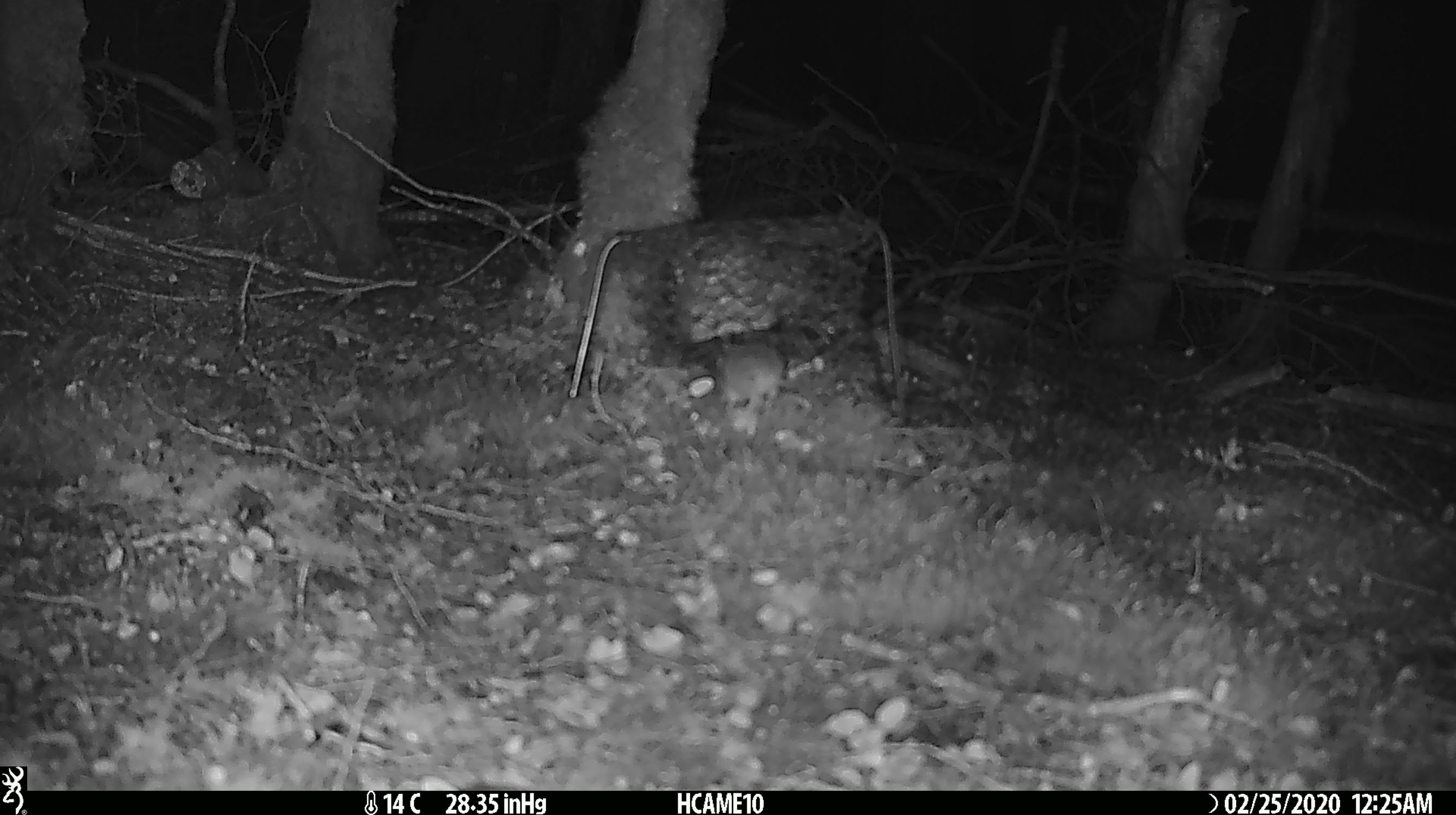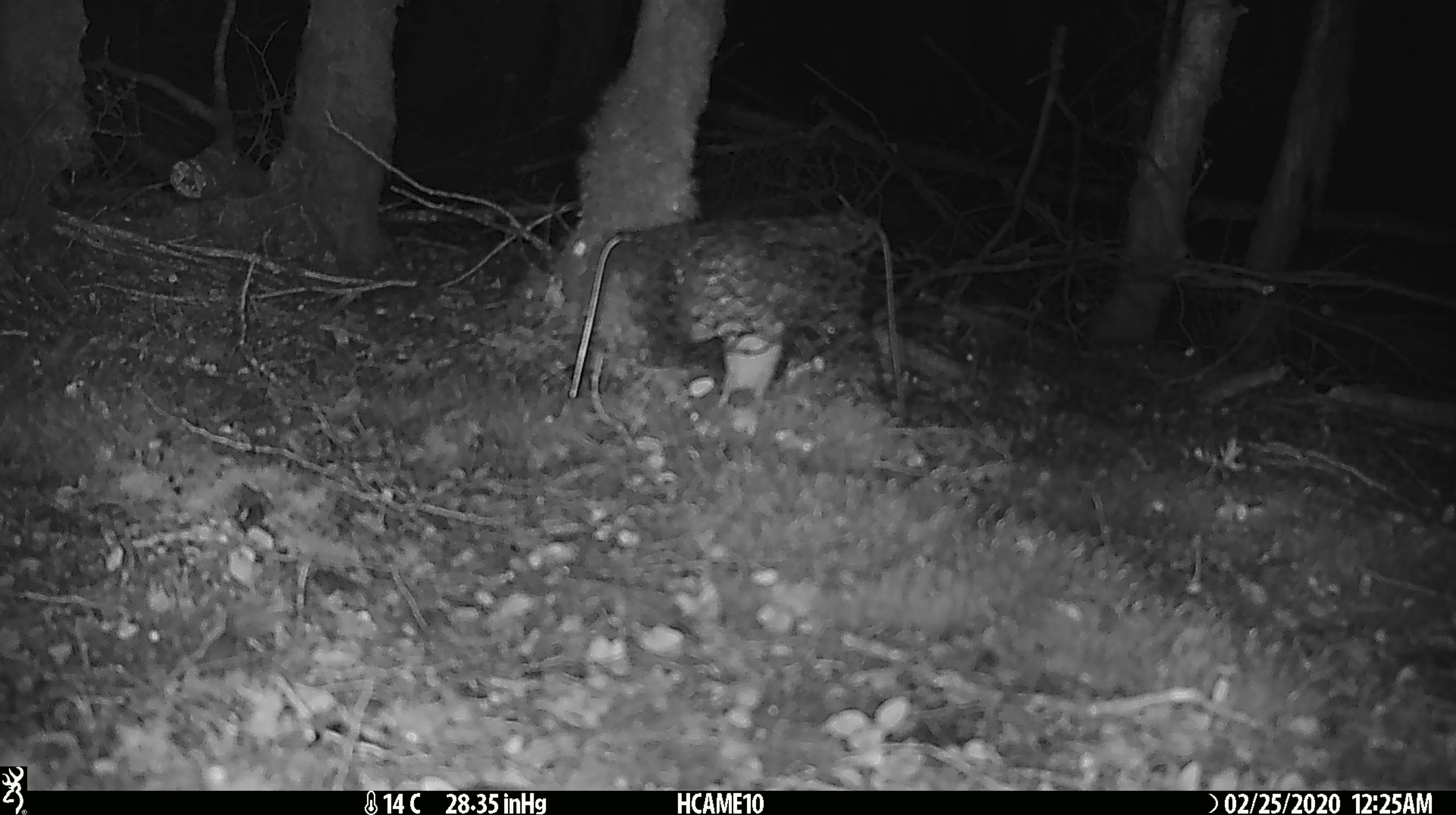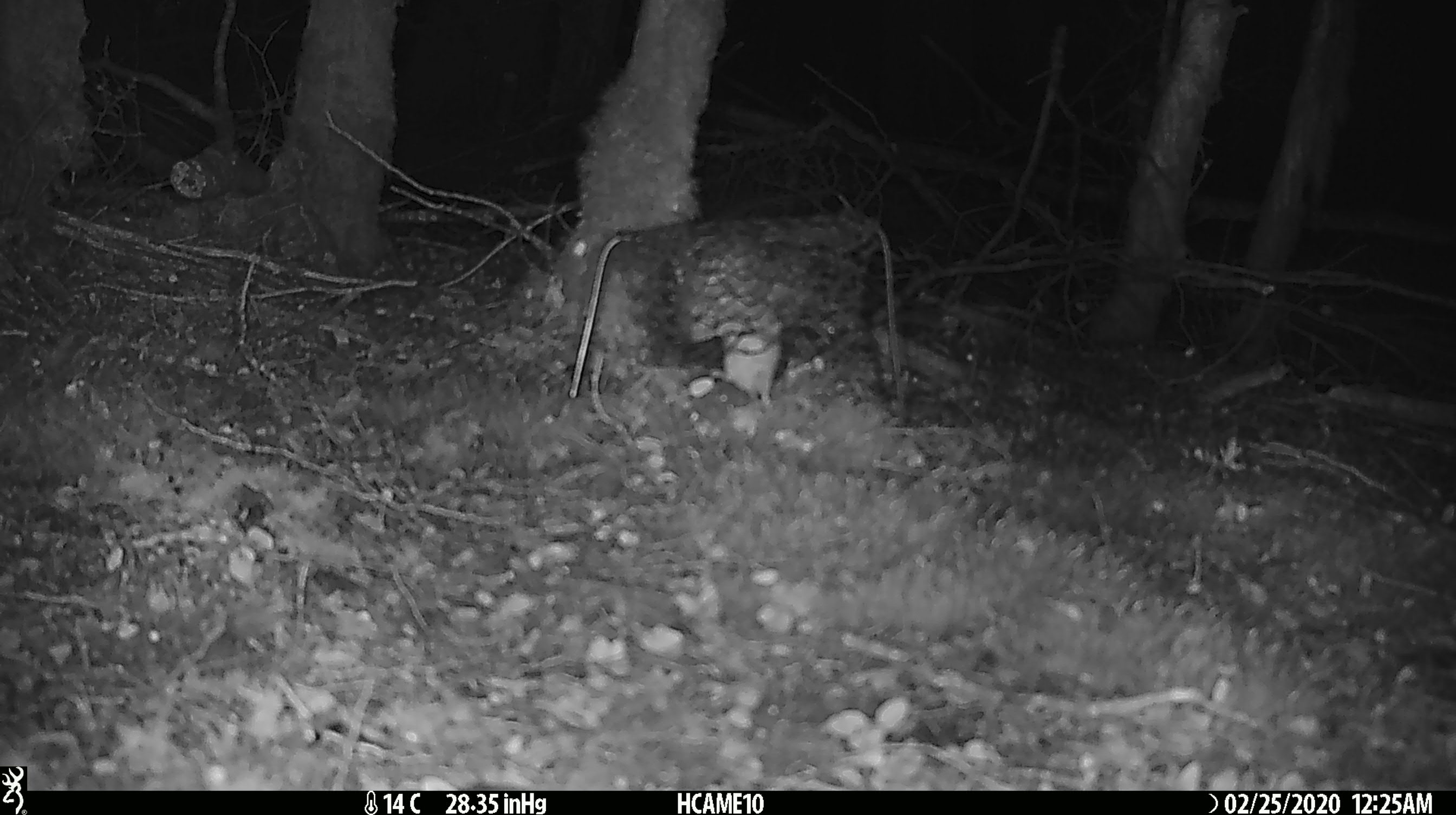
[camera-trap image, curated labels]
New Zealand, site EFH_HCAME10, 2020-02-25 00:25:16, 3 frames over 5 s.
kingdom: Animalia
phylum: Chordata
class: Mammalia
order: Rodentia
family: Muridae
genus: Mus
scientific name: Mus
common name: mouse